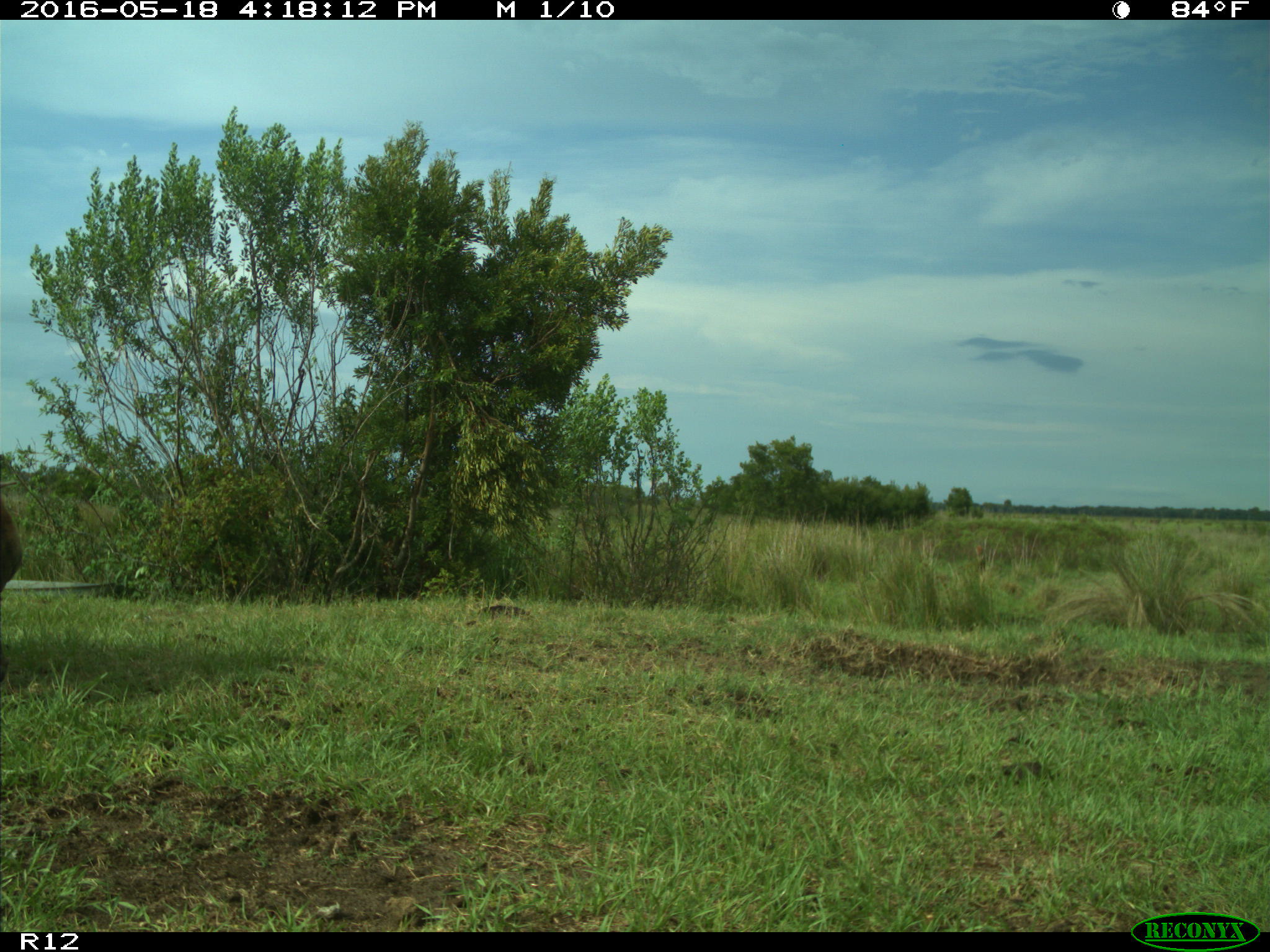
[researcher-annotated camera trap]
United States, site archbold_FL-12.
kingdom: Animalia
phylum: Chordata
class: Mammalia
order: Artiodactyla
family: Bovidae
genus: Bos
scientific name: Bos taurus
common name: domestic cow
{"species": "Bos taurus (domestic cow)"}